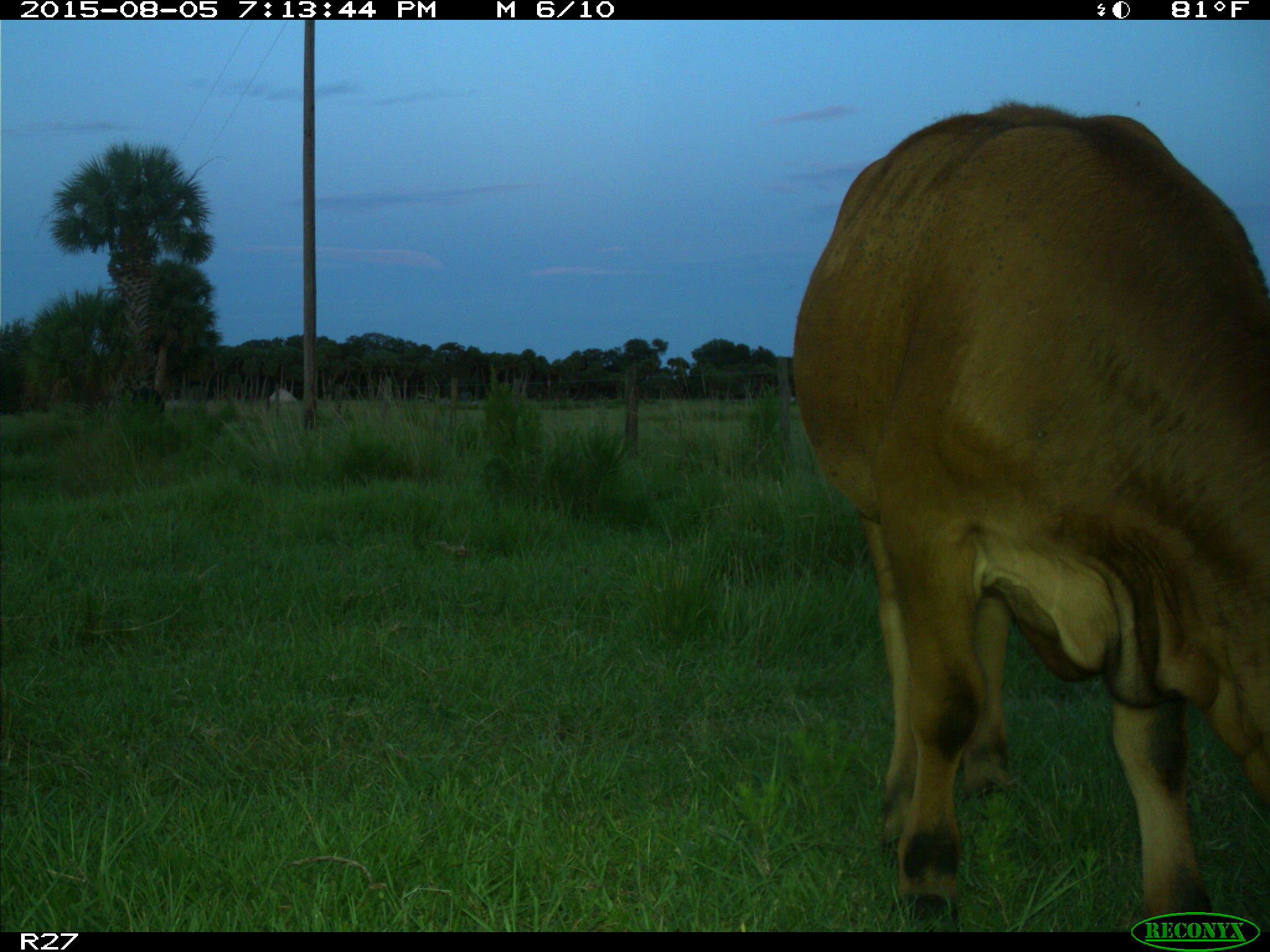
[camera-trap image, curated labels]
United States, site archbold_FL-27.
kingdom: Animalia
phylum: Chordata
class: Mammalia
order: Artiodactyla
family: Bovidae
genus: Bos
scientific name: Bos taurus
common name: domestic cow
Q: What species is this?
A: Bos taurus (domestic cow).